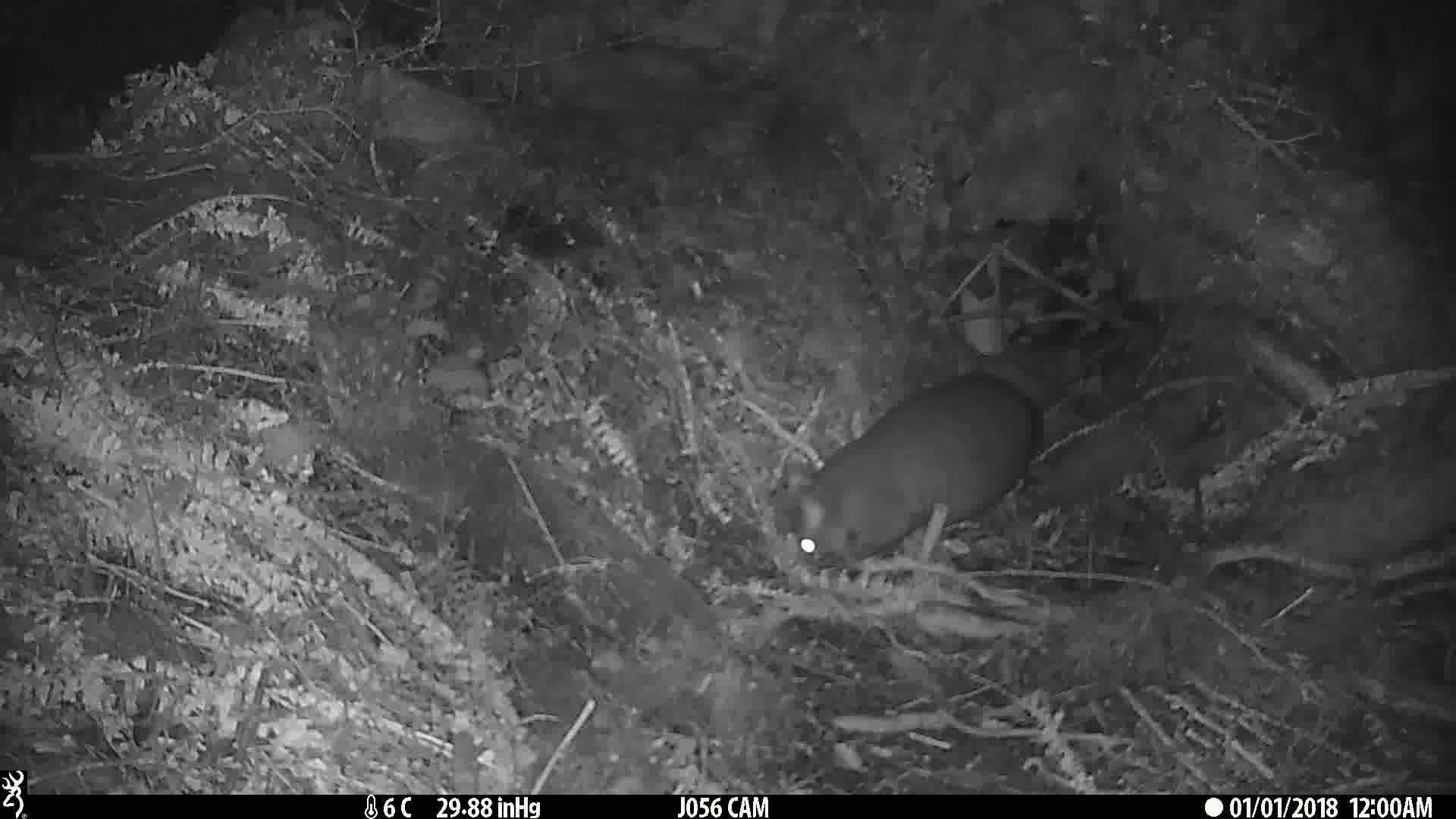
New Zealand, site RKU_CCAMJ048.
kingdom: Animalia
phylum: Chordata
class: Mammalia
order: Diprotodontia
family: Phalangeridae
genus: Trichosurus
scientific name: Trichosurus vulpecula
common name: common brushtail possum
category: possum